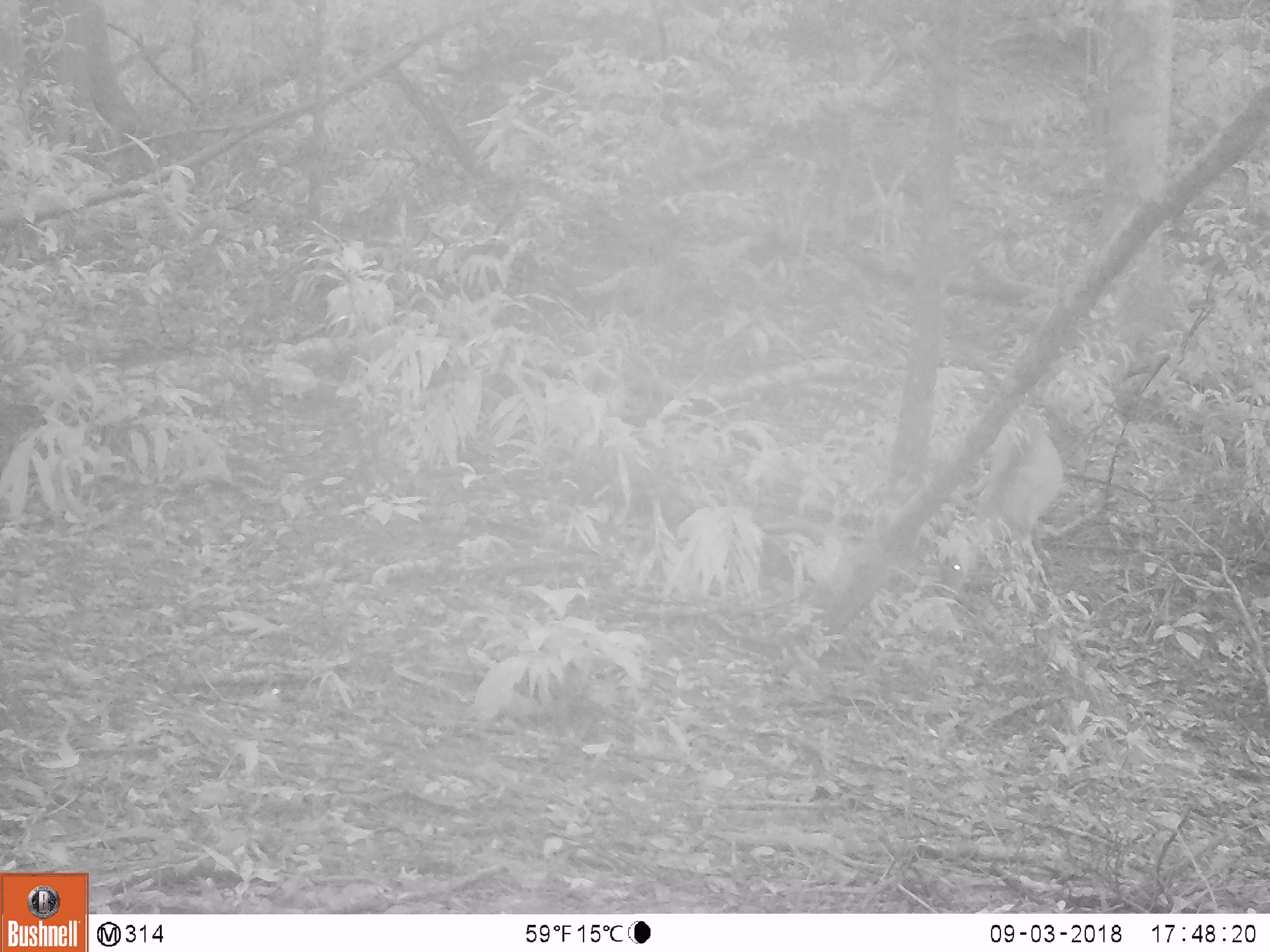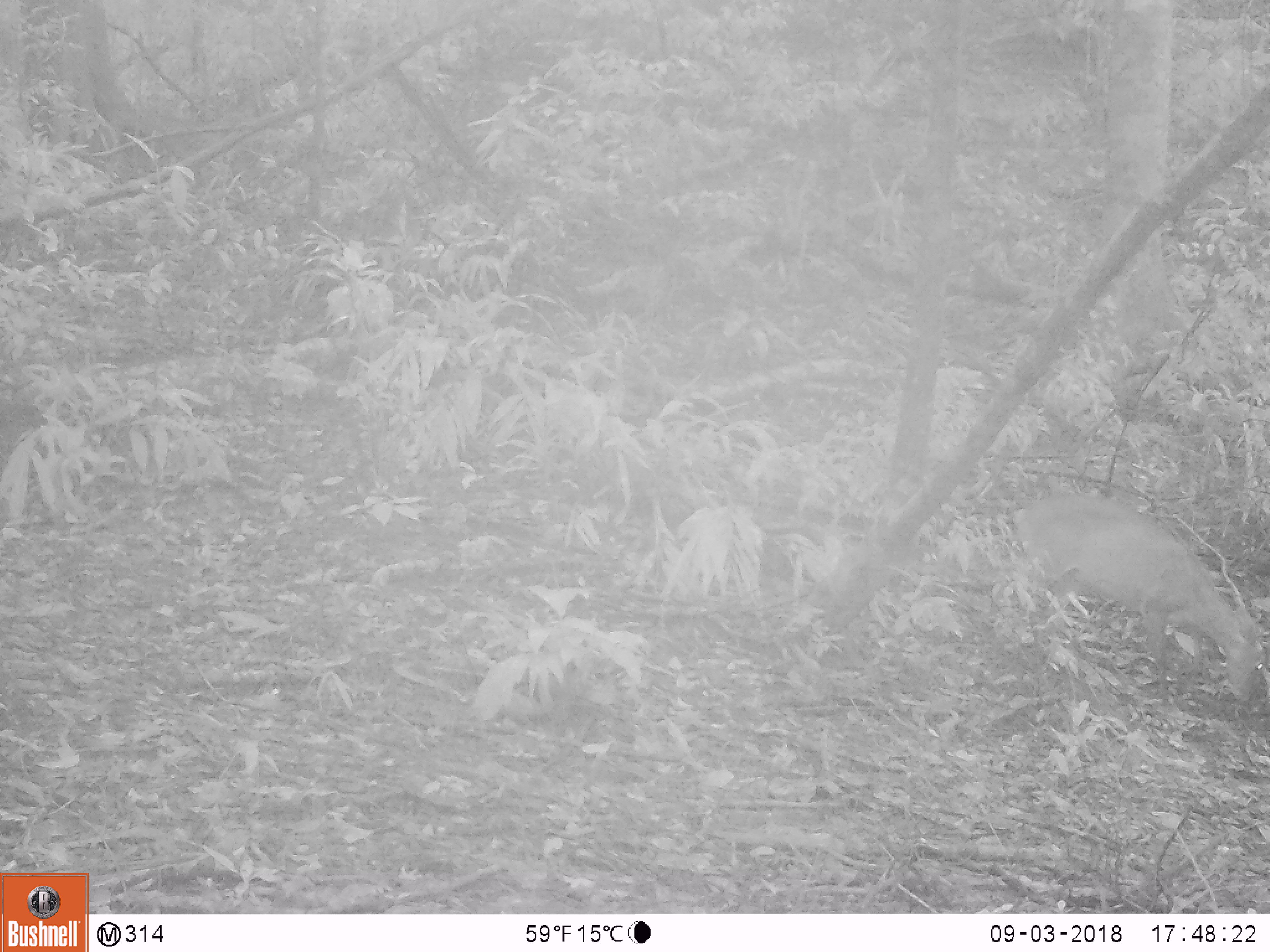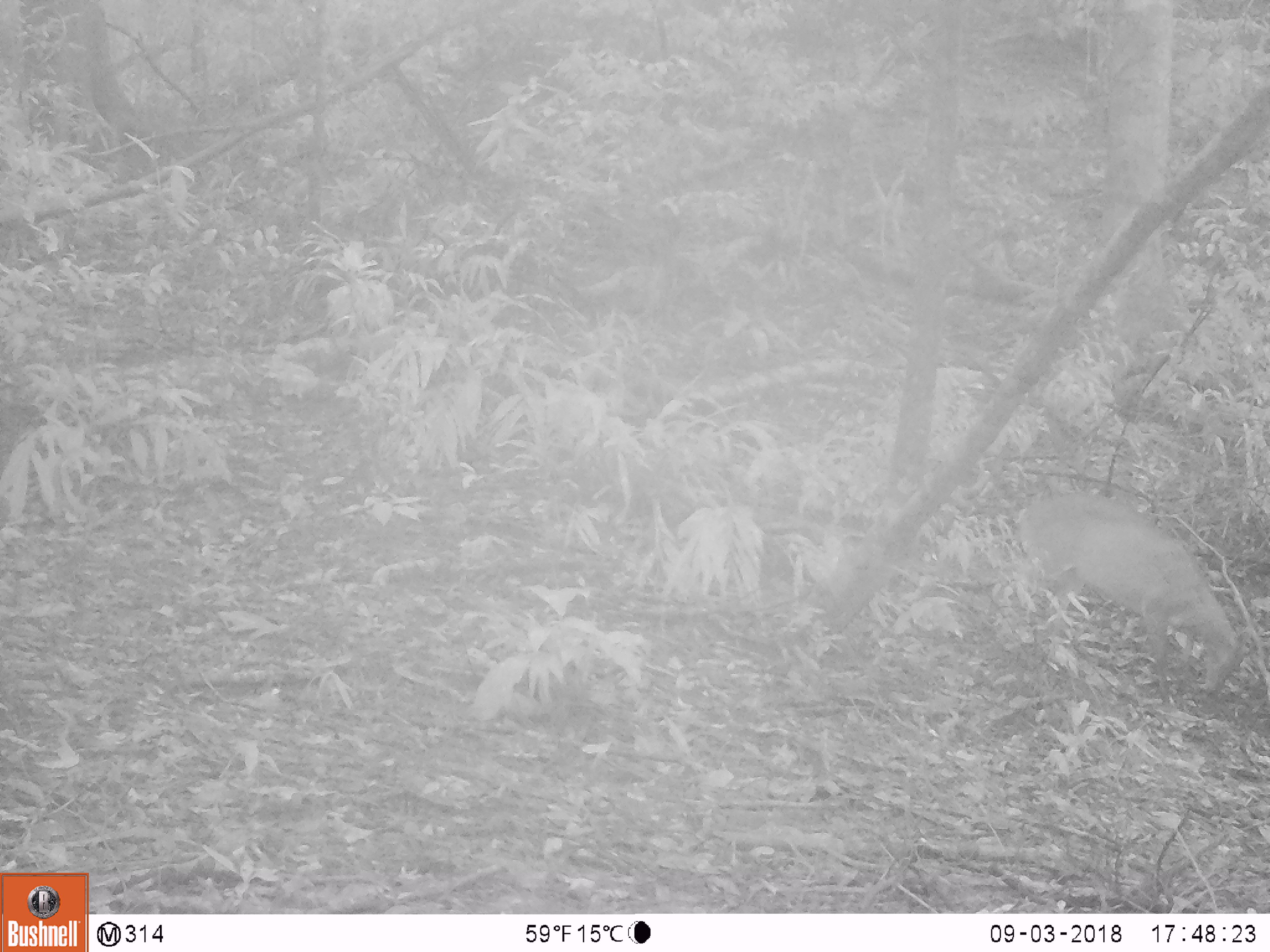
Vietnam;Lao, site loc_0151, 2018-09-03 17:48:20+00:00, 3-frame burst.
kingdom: Animalia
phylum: Chordata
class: Mammalia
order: Artiodactyla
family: Cervidae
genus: Muntiacus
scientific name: Muntiacus rooseveltorum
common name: roosevelt's muntjac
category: roosevelts muntjac group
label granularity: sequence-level